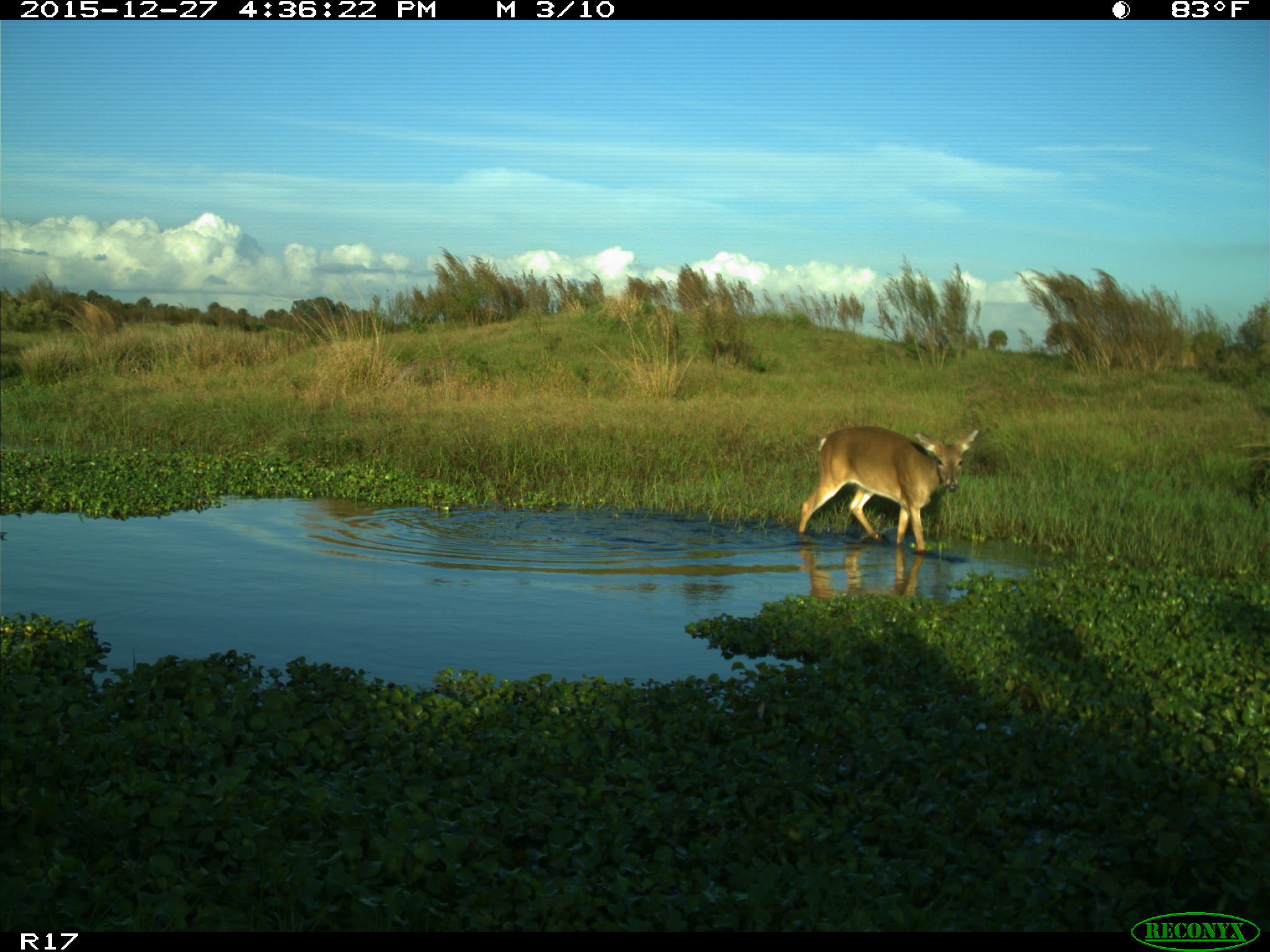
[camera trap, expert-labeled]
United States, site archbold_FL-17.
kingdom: Animalia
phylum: Chordata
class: Mammalia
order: Artiodactyla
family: Cervidae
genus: Odocoileus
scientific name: Odocoileus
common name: deer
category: unidentified deer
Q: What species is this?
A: Unidentified deer (deer) (Odocoileus).